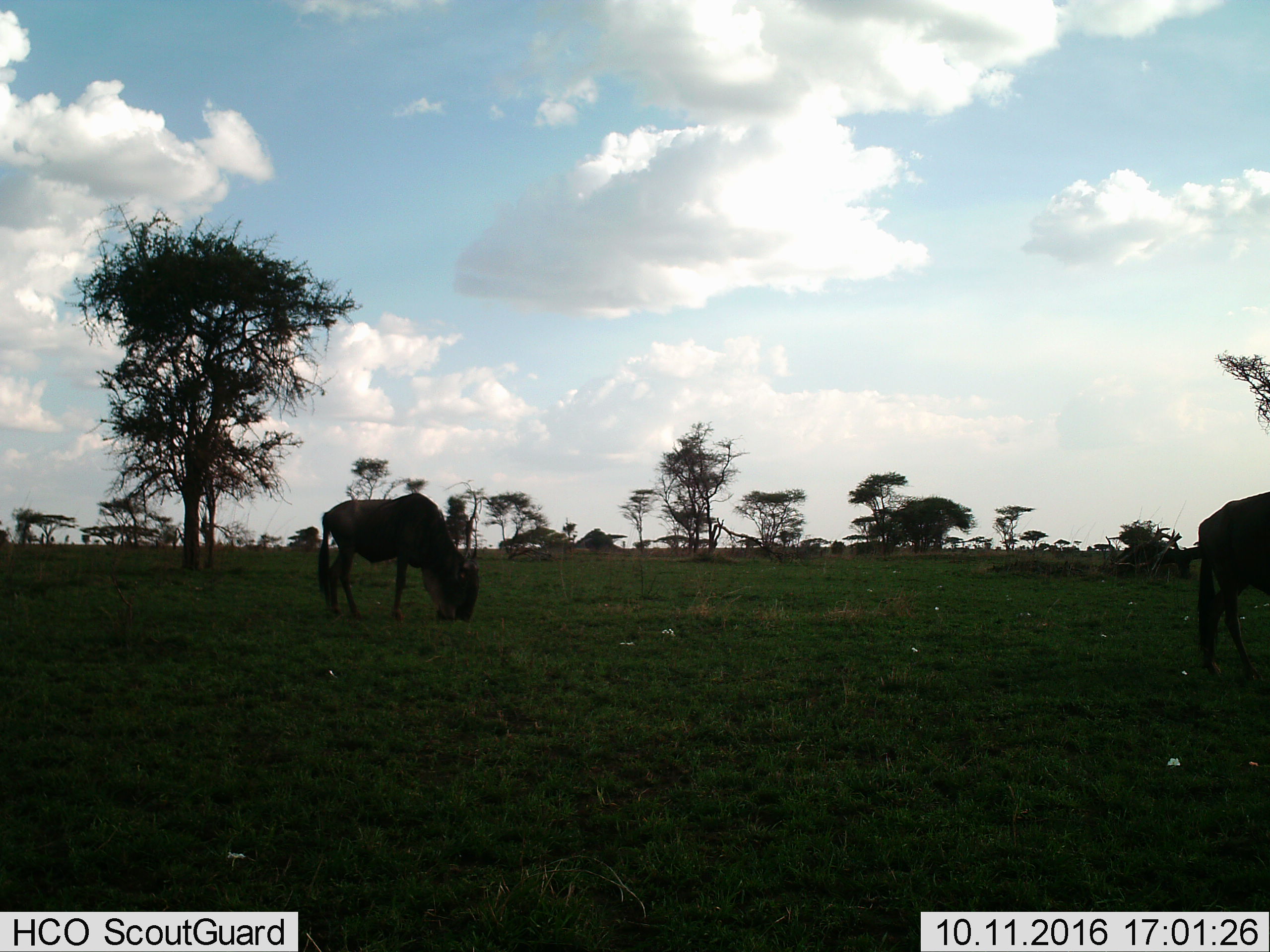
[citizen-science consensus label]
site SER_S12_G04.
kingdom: Animalia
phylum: Chordata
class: Mammalia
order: Artiodactyla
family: Bovidae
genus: Connochaetes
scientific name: Connochaetes taurinus taurinus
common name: blue wildebeest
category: wildebeestblue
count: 2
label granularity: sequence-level